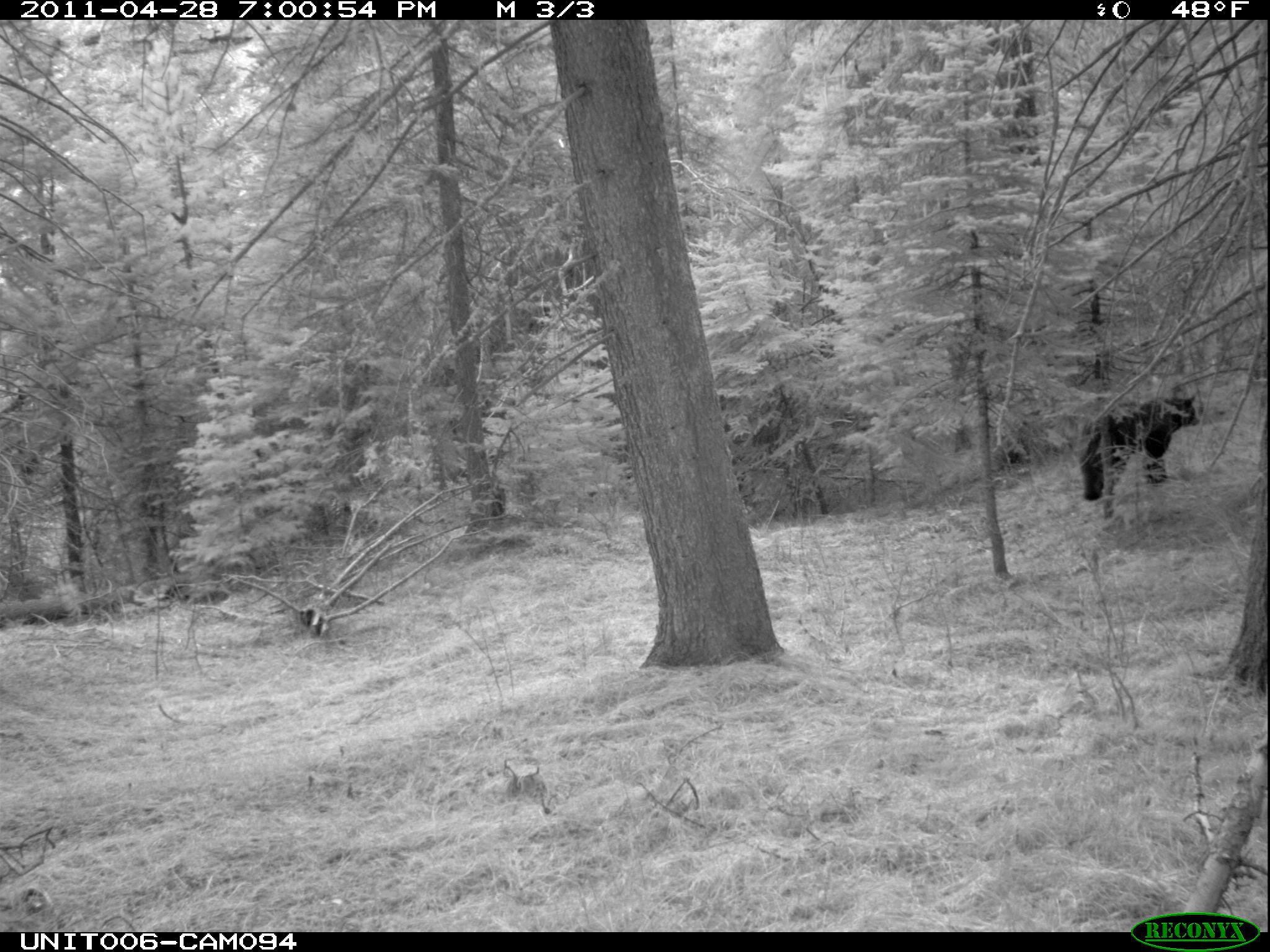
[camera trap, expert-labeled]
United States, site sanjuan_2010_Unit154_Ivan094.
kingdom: Animalia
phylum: Chordata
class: Mammalia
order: Carnivora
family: Ursidae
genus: Ursus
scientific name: Ursus americanus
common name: american black bear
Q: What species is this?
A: Ursus americanus (american black bear).